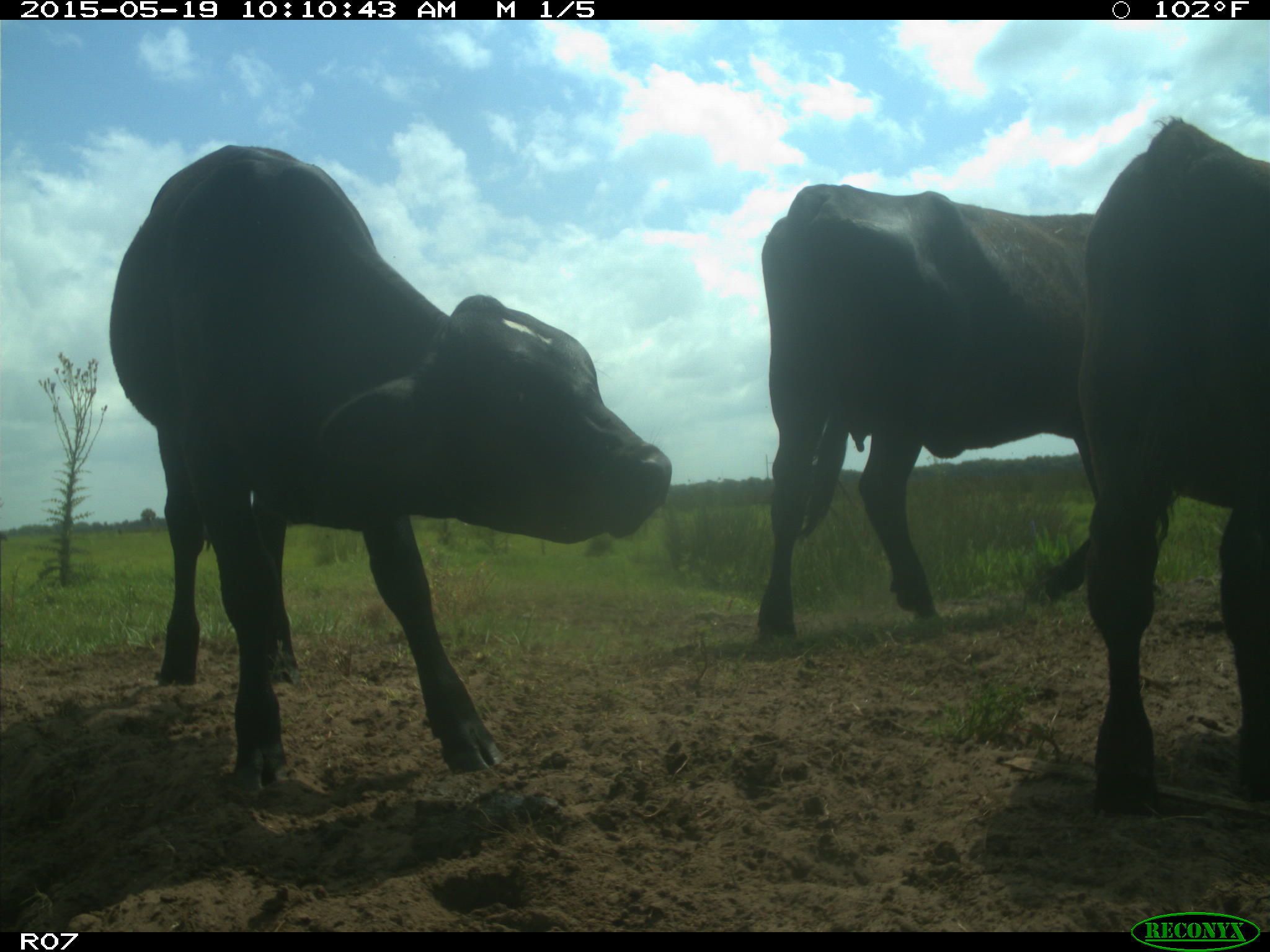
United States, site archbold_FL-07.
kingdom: Animalia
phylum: Chordata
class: Mammalia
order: Artiodactyla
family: Bovidae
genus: Bos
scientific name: Bos taurus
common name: domestic cow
Bos taurus (domestic cow).